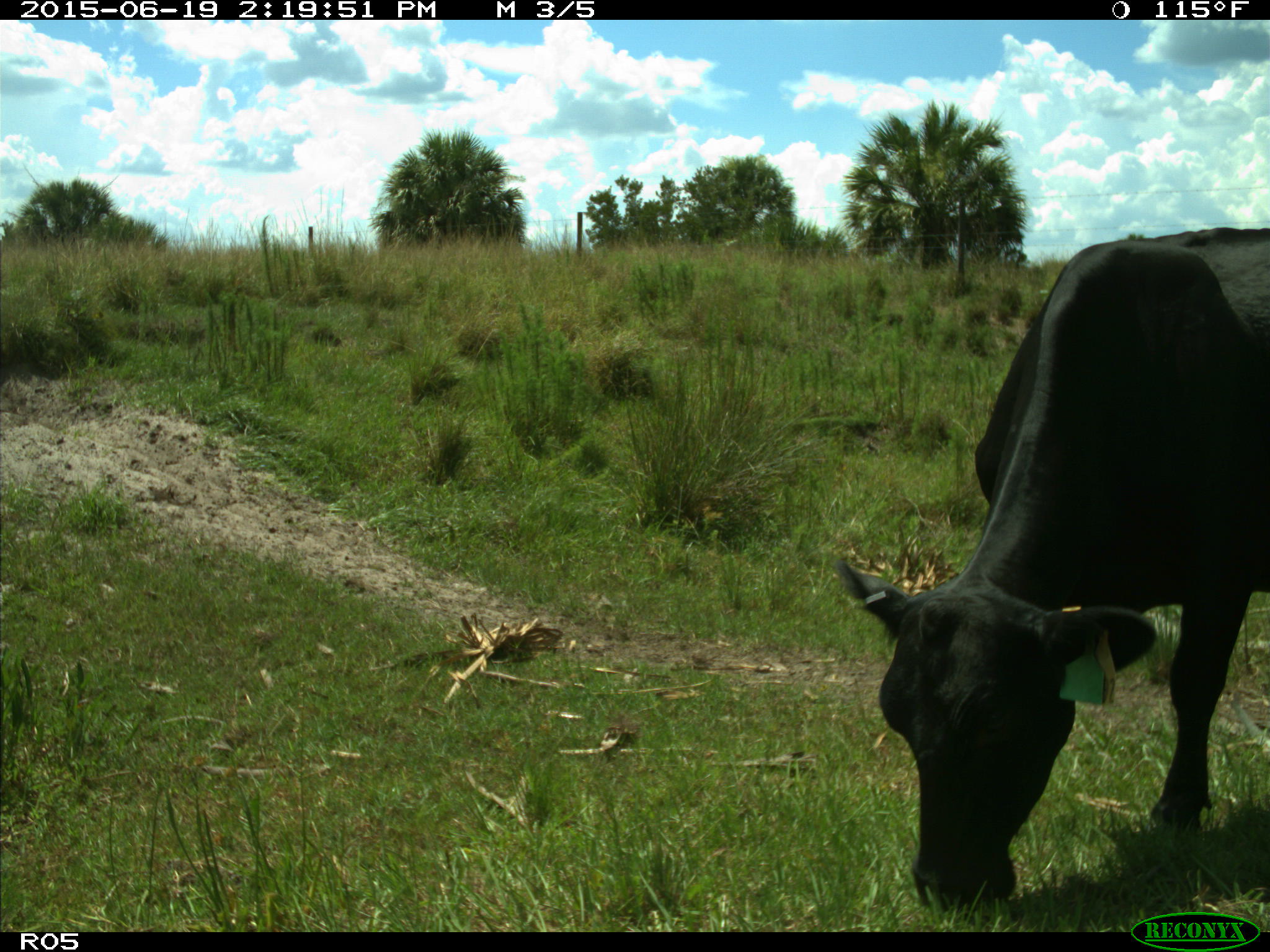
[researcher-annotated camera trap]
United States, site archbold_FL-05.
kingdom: Animalia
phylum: Chordata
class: Mammalia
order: Artiodactyla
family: Bovidae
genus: Bos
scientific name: Bos taurus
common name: domestic cow